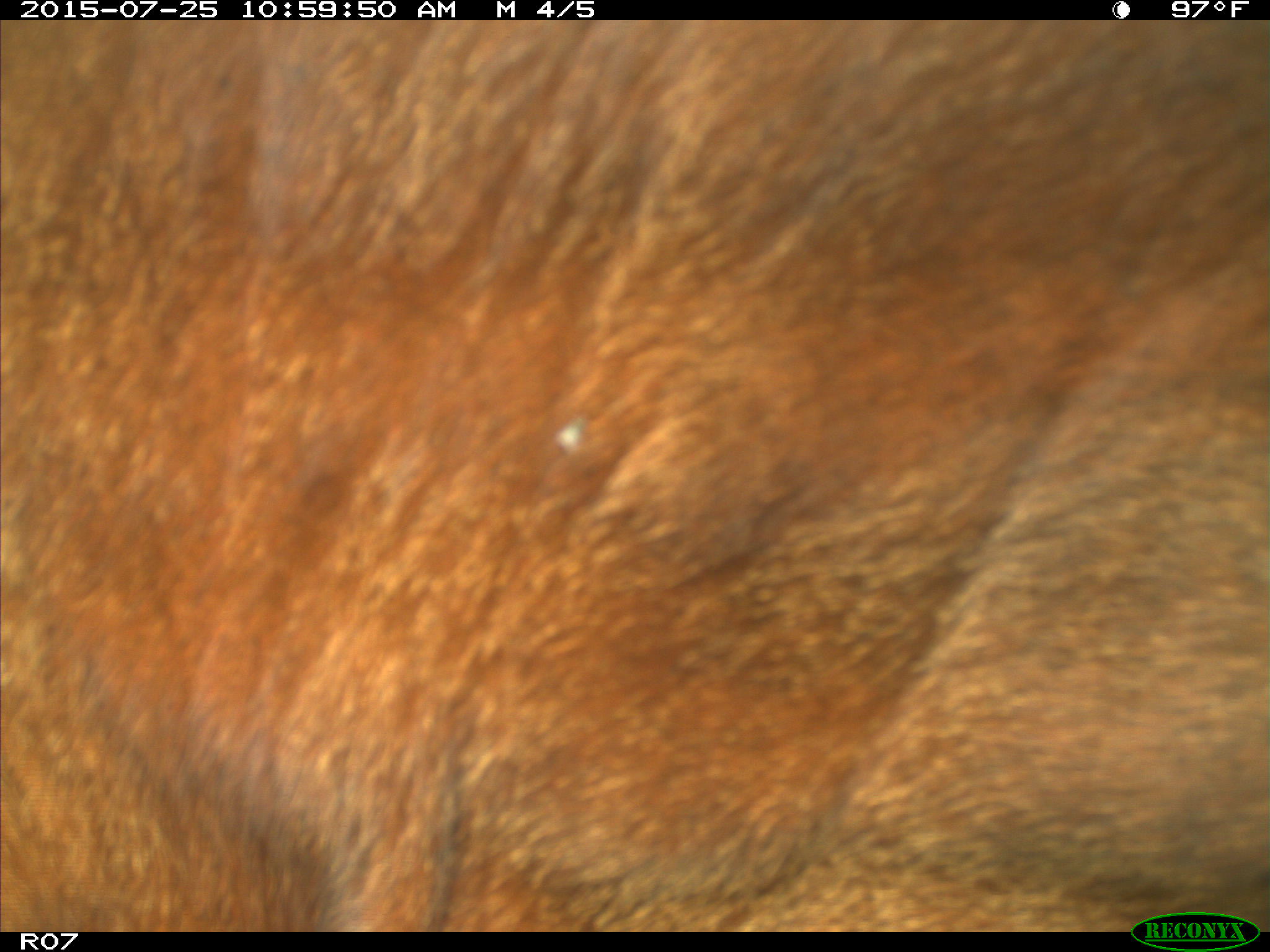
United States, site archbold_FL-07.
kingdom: Animalia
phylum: Chordata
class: Mammalia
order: Artiodactyla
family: Bovidae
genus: Bos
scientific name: Bos taurus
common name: domestic cow